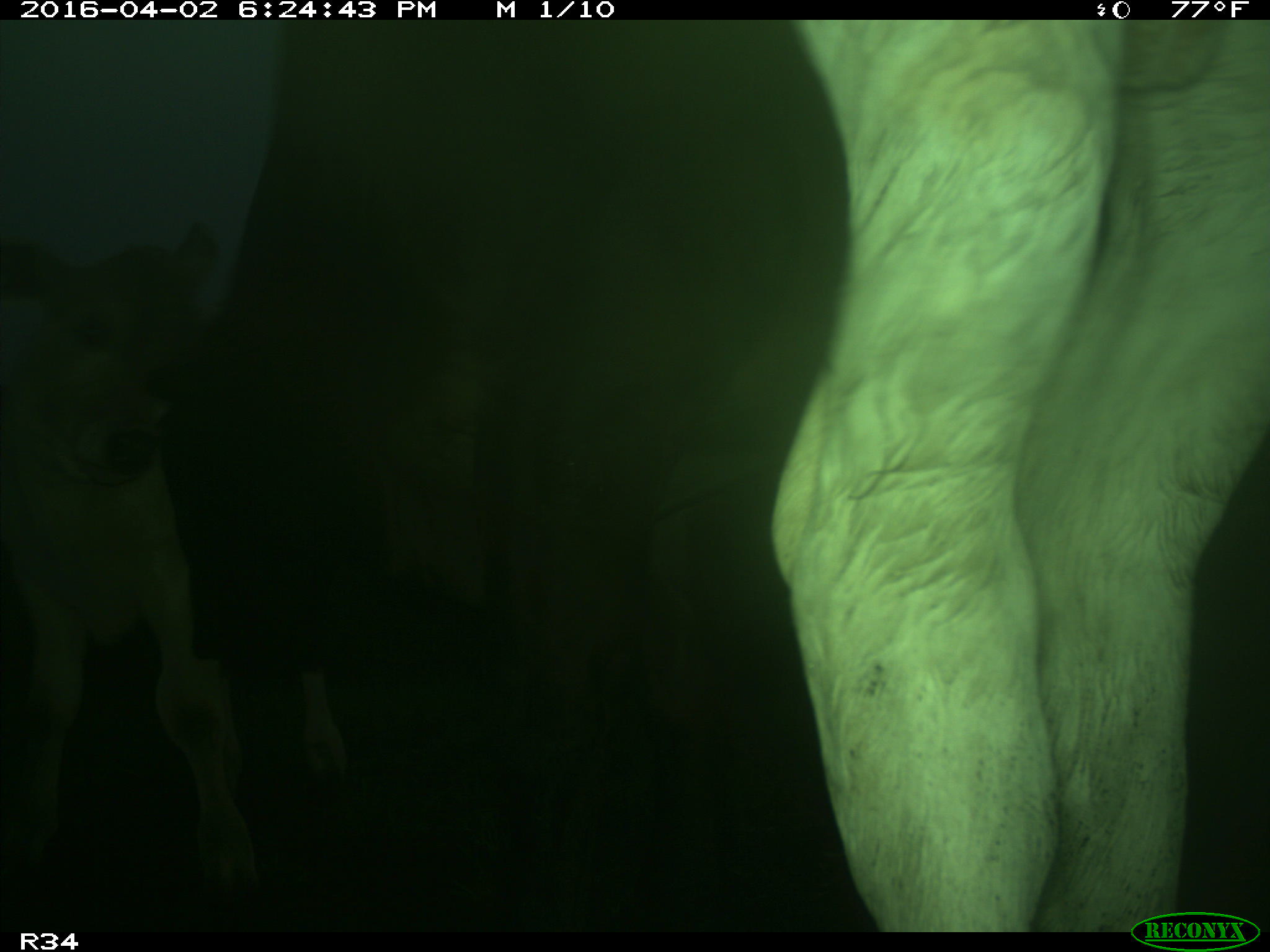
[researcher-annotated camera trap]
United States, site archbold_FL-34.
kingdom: Animalia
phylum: Chordata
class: Mammalia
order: Artiodactyla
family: Bovidae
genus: Bos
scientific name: Bos taurus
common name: domestic cow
Bos taurus (domestic cow).